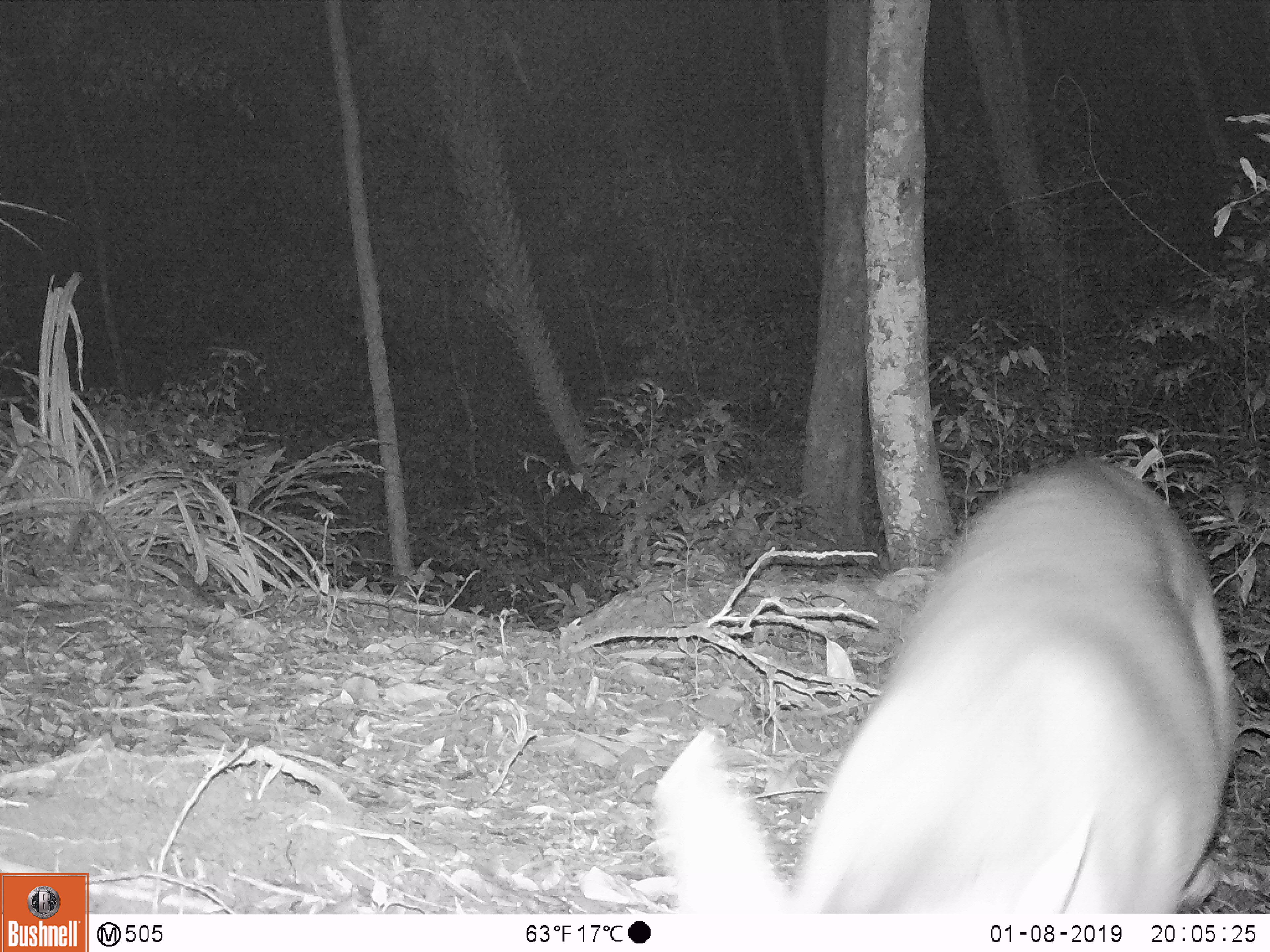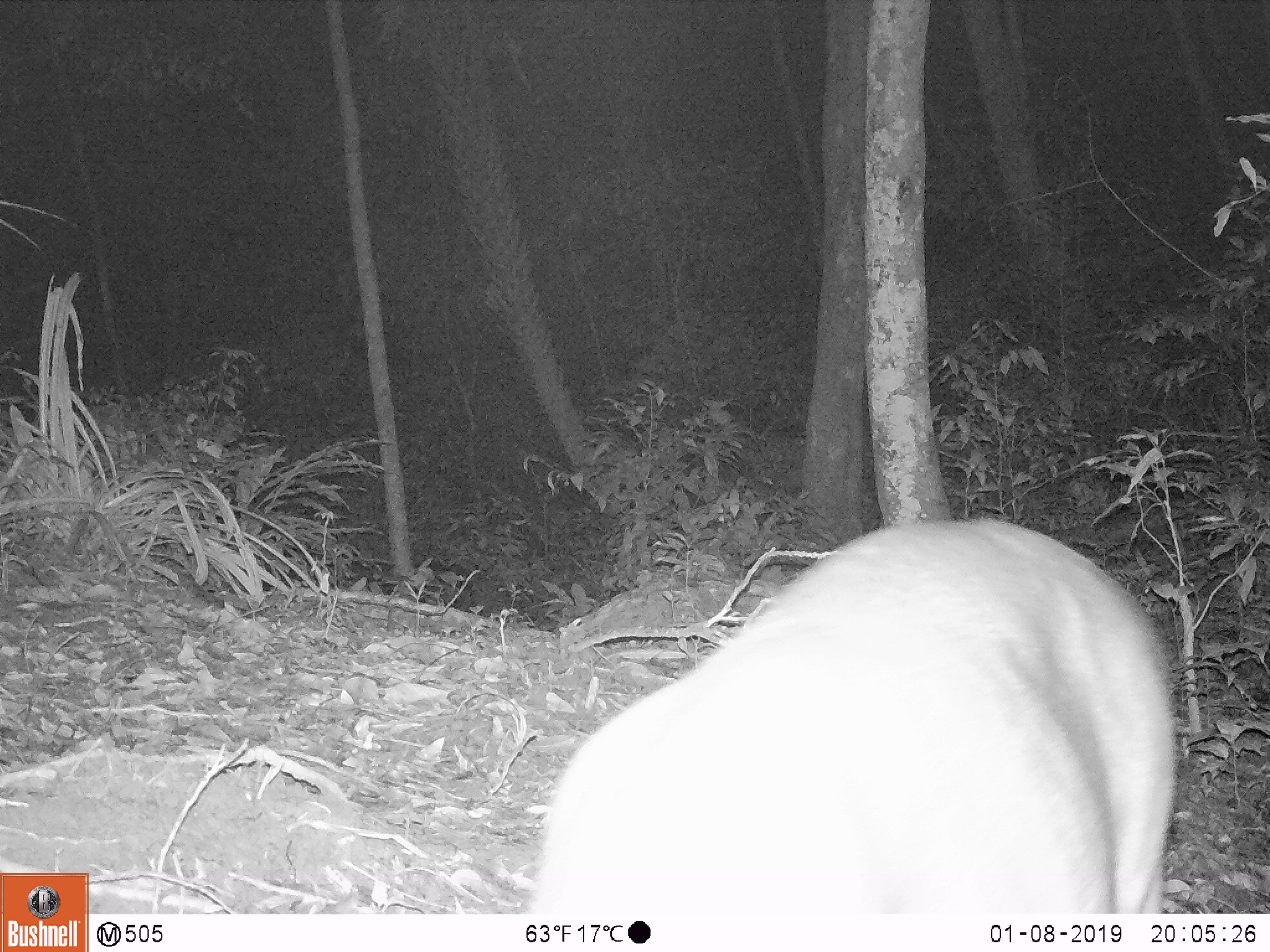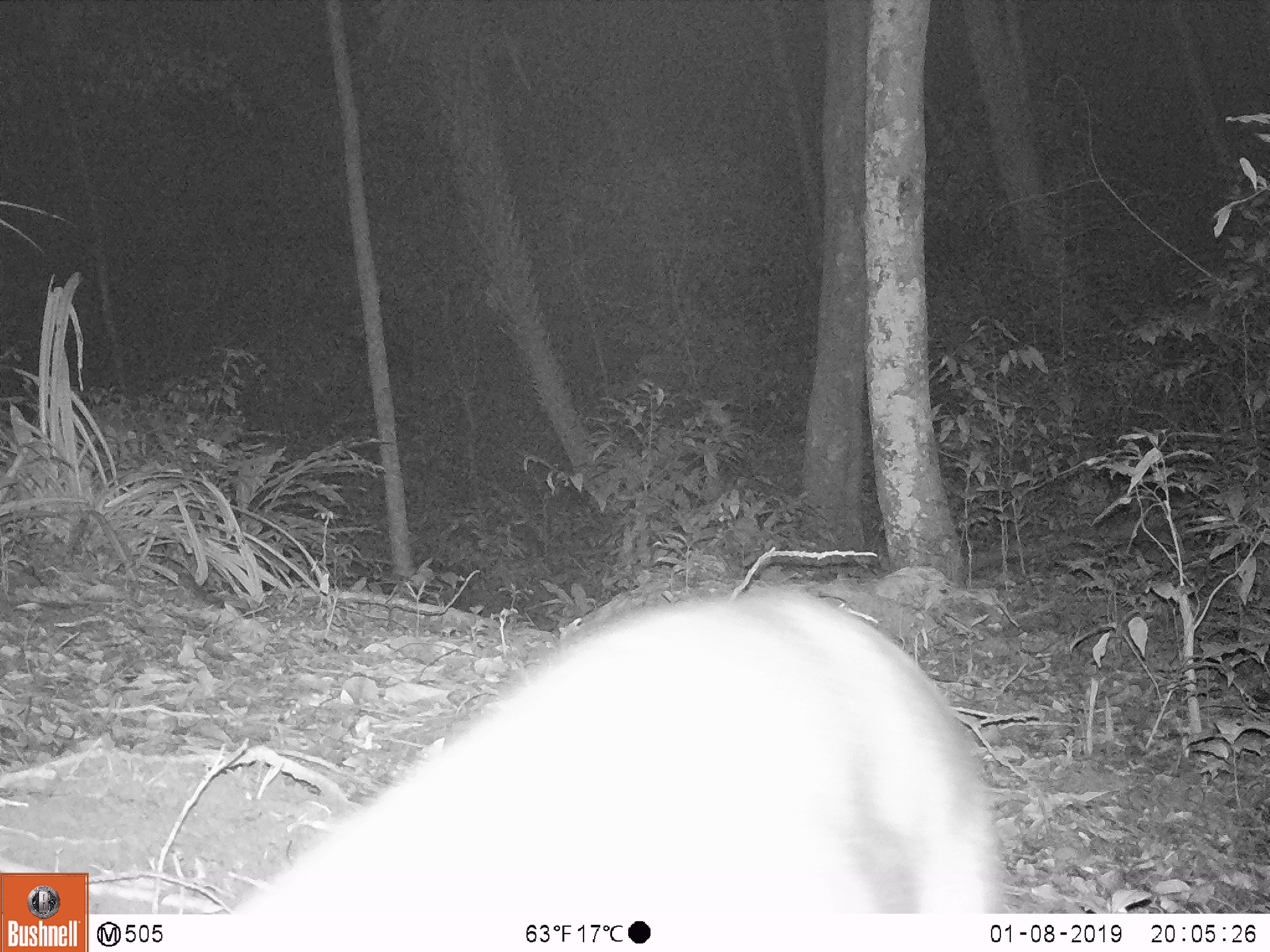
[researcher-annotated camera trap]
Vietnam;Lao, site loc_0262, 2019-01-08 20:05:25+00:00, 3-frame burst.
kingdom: Animalia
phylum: Chordata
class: Mammalia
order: Artiodactyla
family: Cervidae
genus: Muntiacus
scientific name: Muntiacus vuquangensis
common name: large-antlered muntjac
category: large antlered muntjac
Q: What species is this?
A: Large antlered muntjac (large-antlered muntjac) (Muntiacus vuquangensis).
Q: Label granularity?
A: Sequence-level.